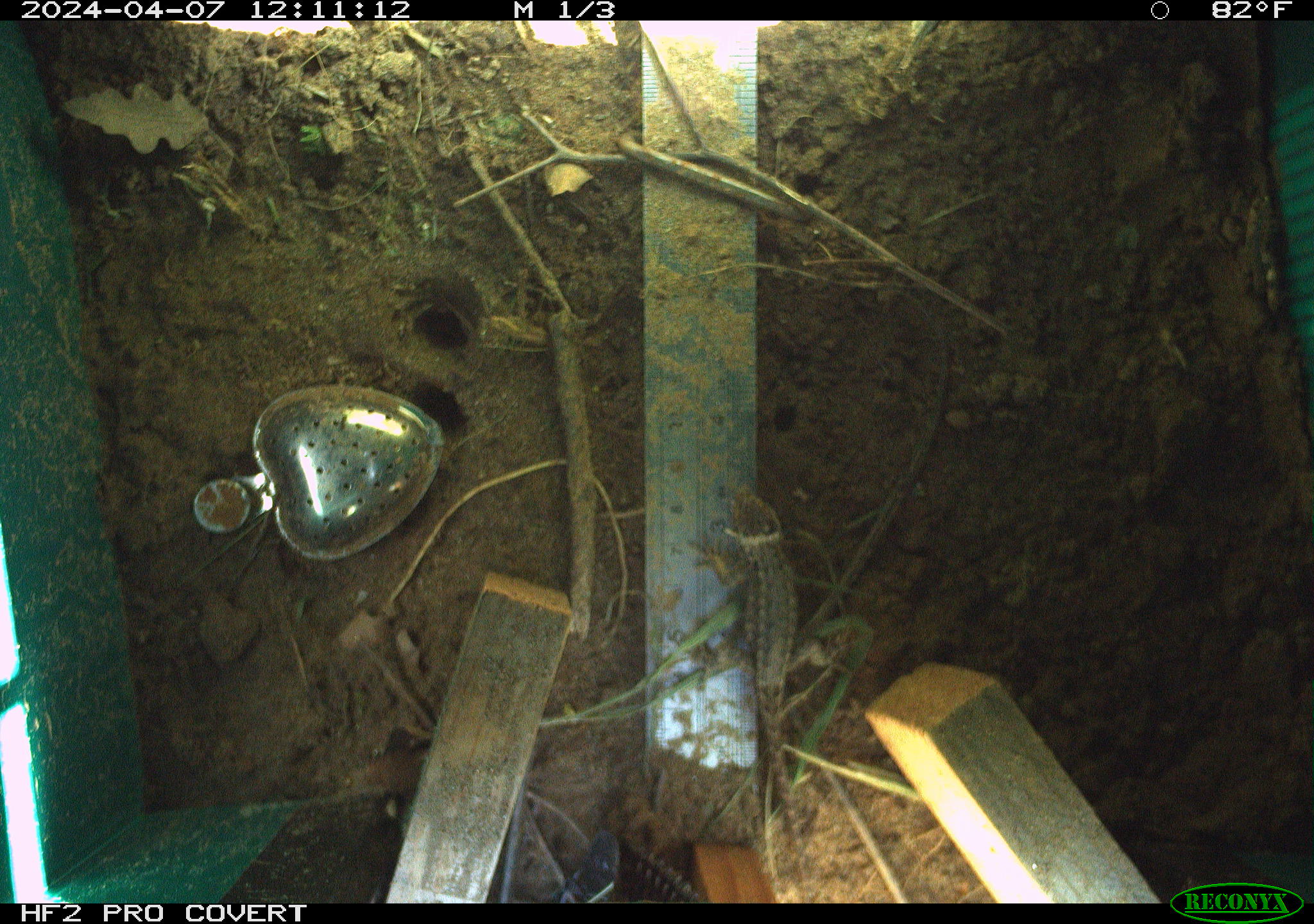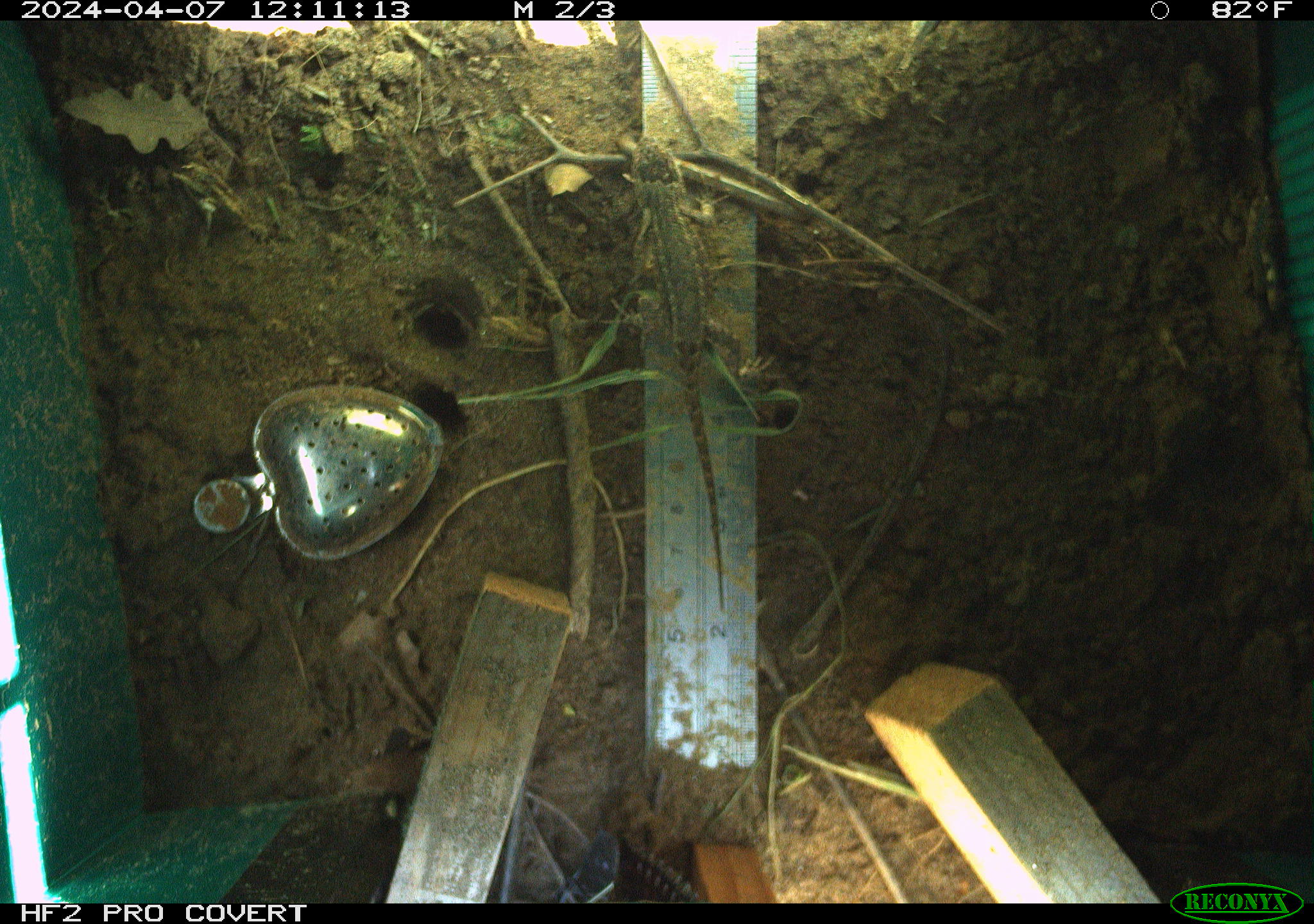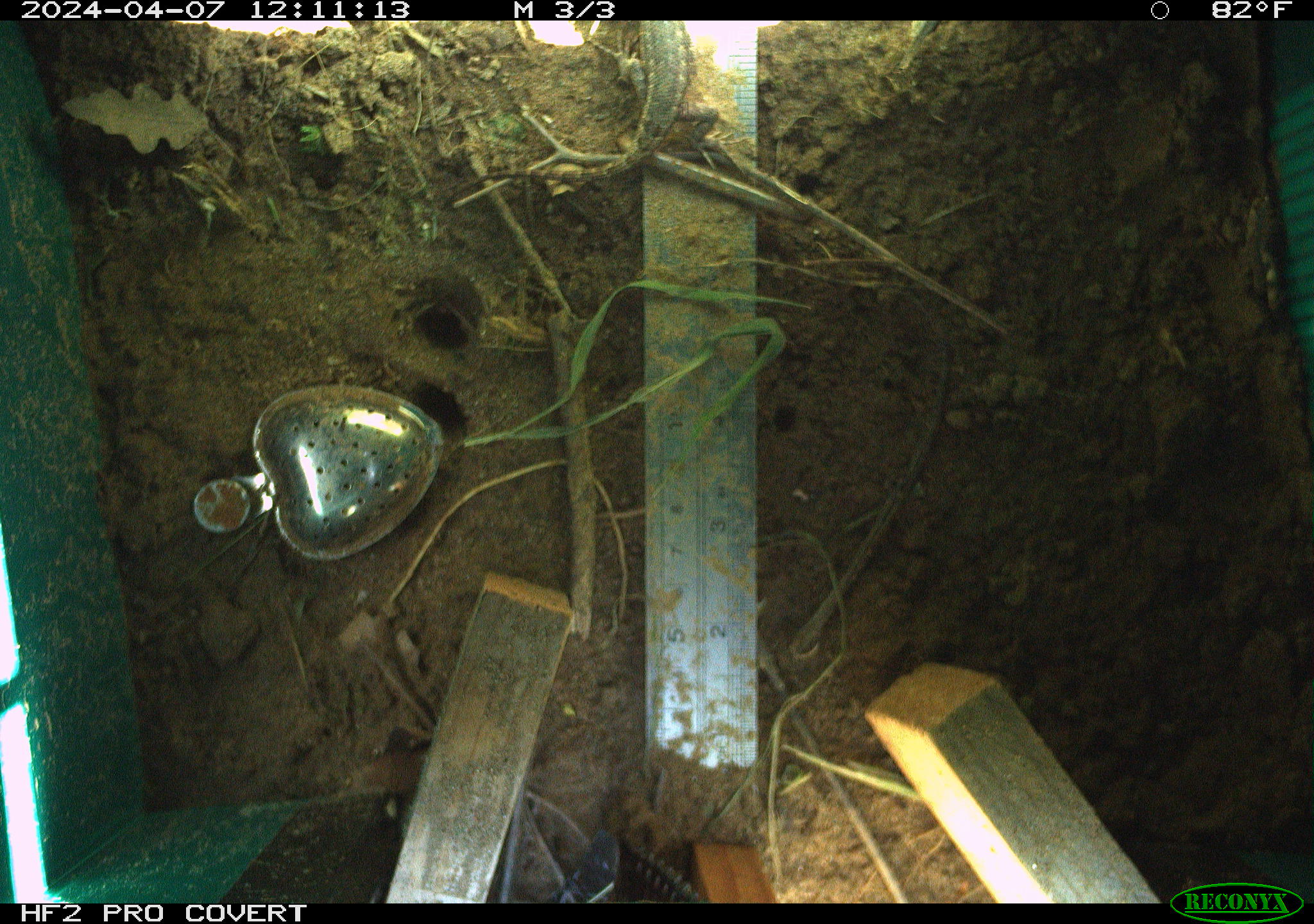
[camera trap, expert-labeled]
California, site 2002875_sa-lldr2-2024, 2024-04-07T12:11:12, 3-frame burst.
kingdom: Animalia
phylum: Chordata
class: Reptilia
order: Squamata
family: Phrynosomatidae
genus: Sceloporus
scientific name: Sceloporus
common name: spiny lizards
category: sceloporus species